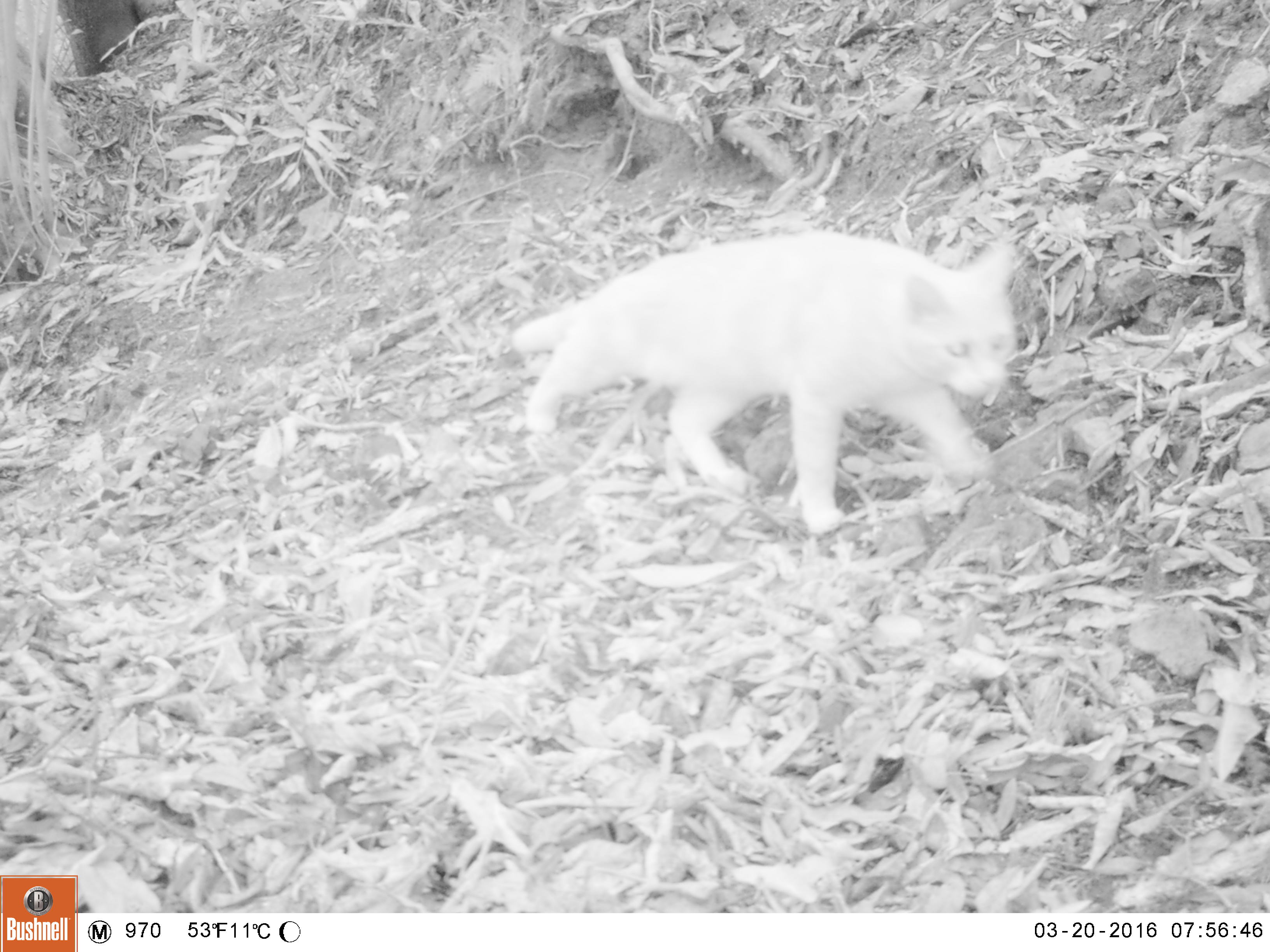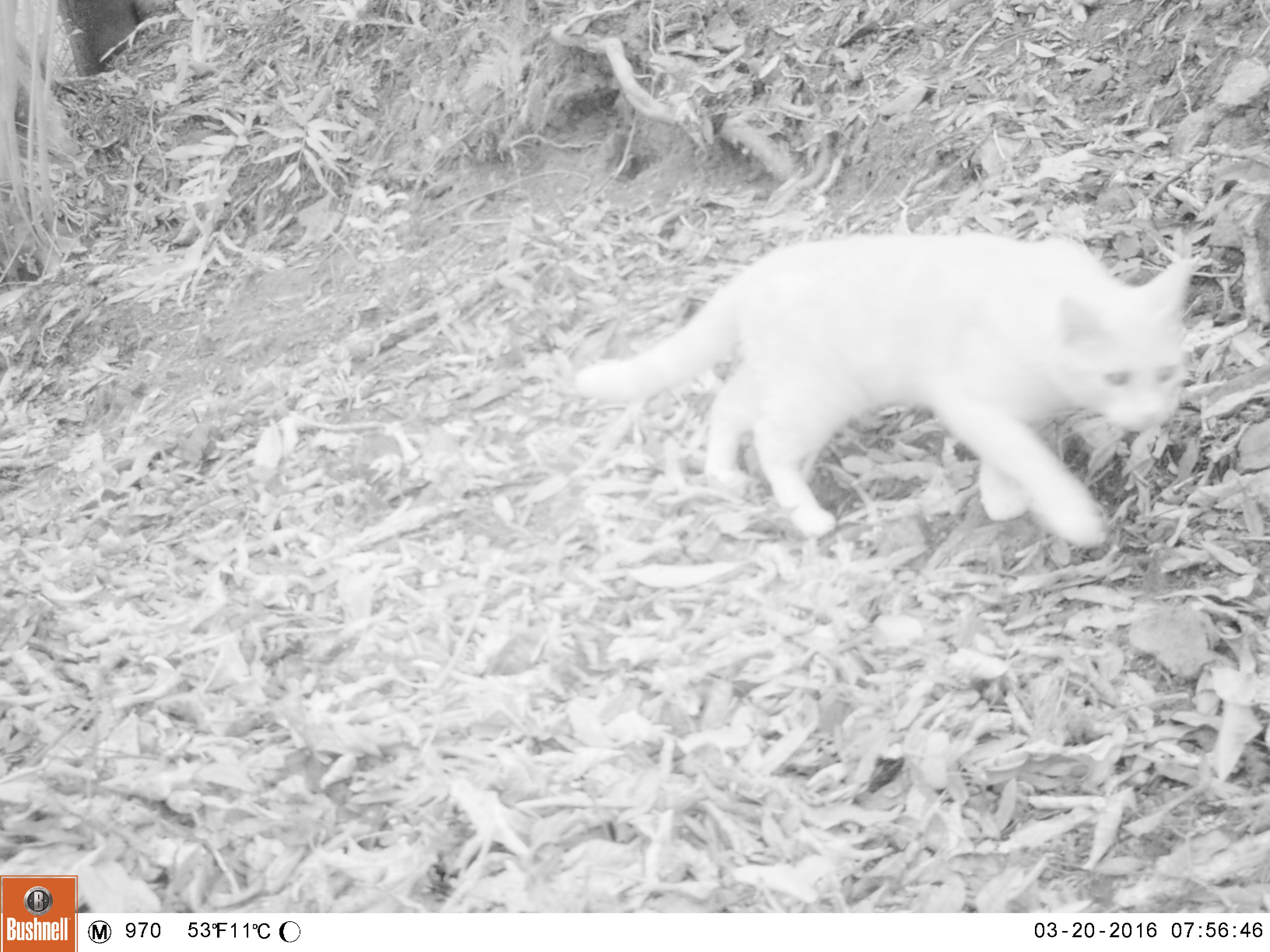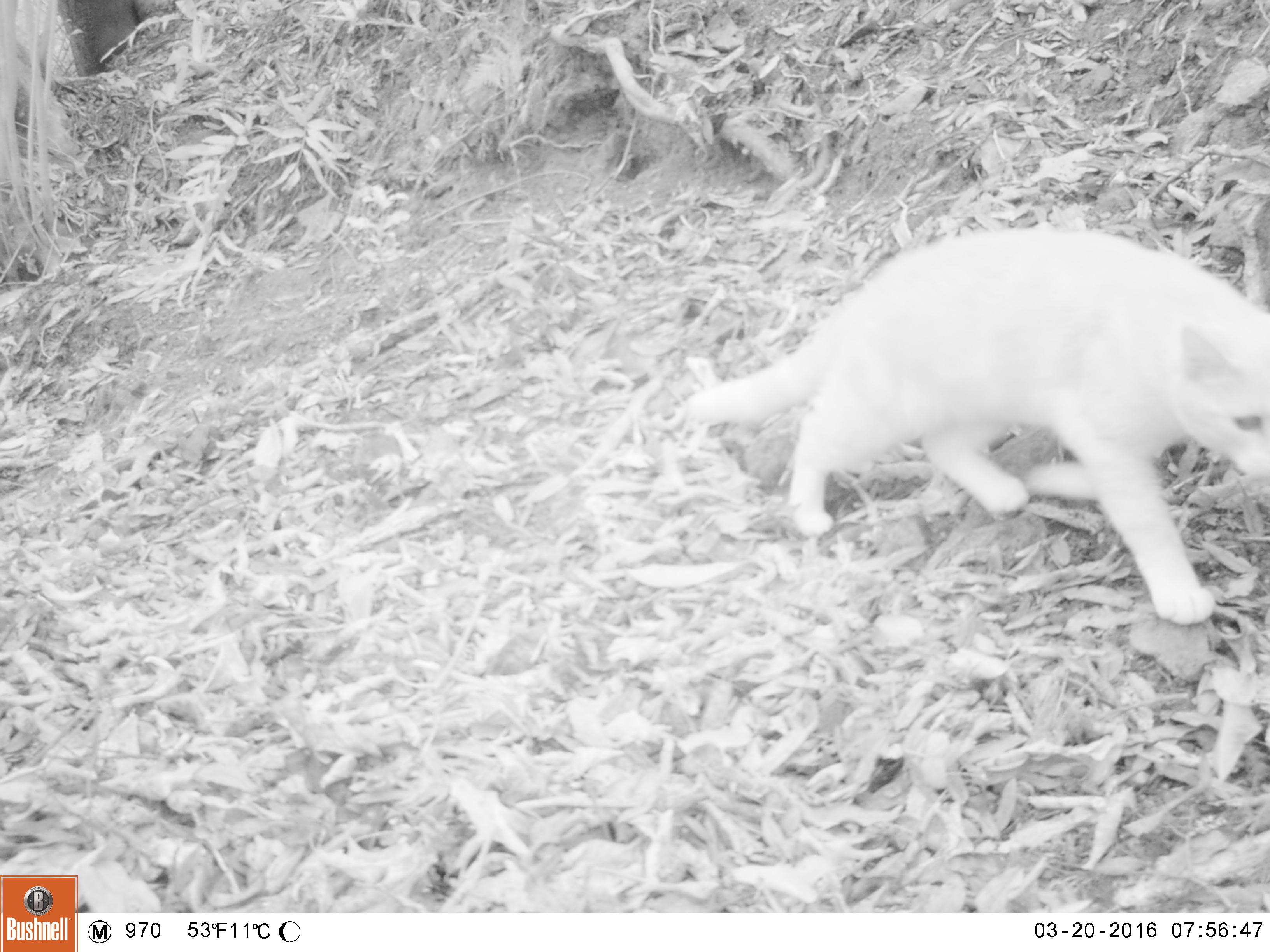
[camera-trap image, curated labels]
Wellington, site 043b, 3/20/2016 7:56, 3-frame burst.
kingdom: Animalia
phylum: Chordata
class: Mammalia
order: Carnivora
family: Felidae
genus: Felis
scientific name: Felis catus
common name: cat